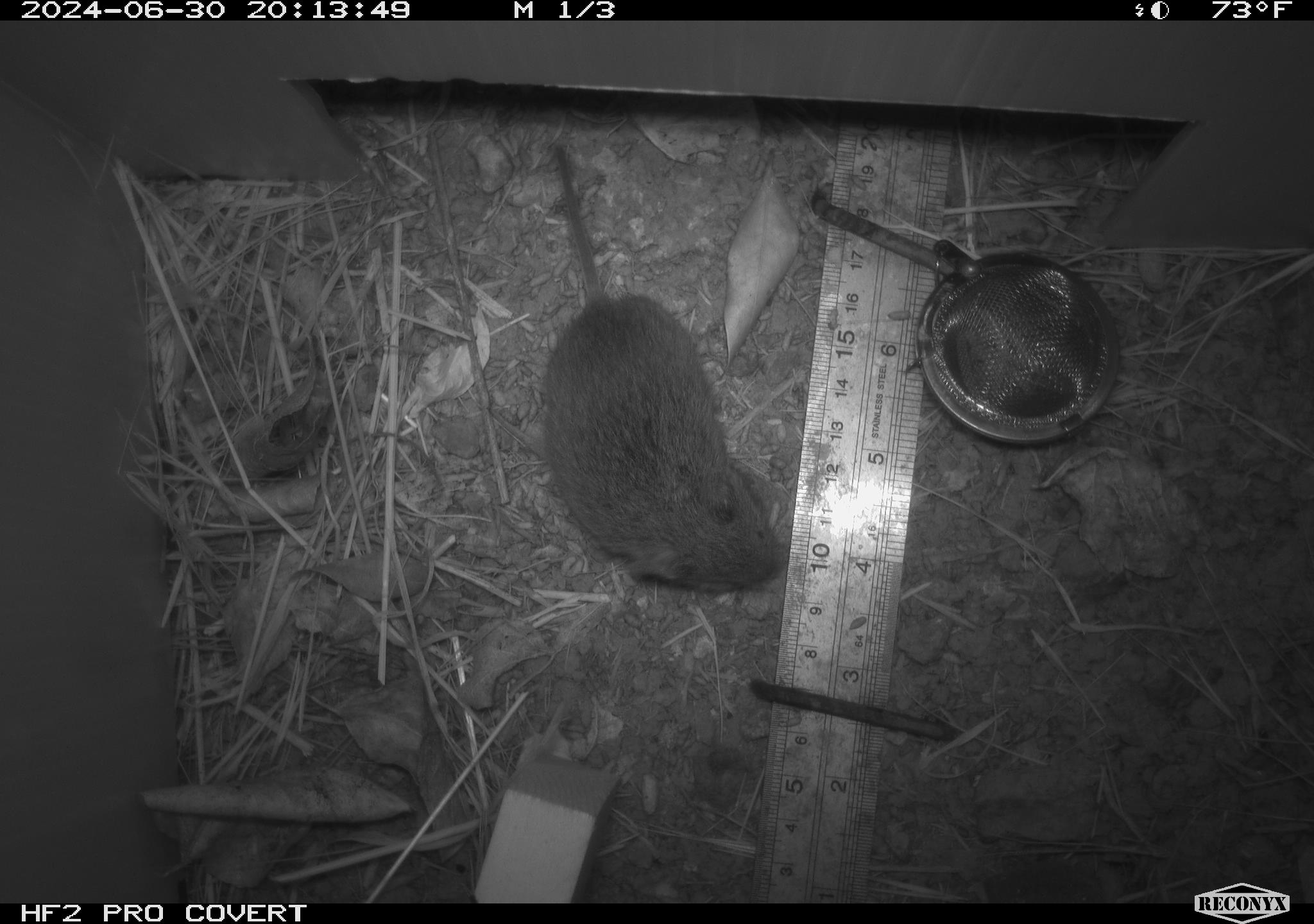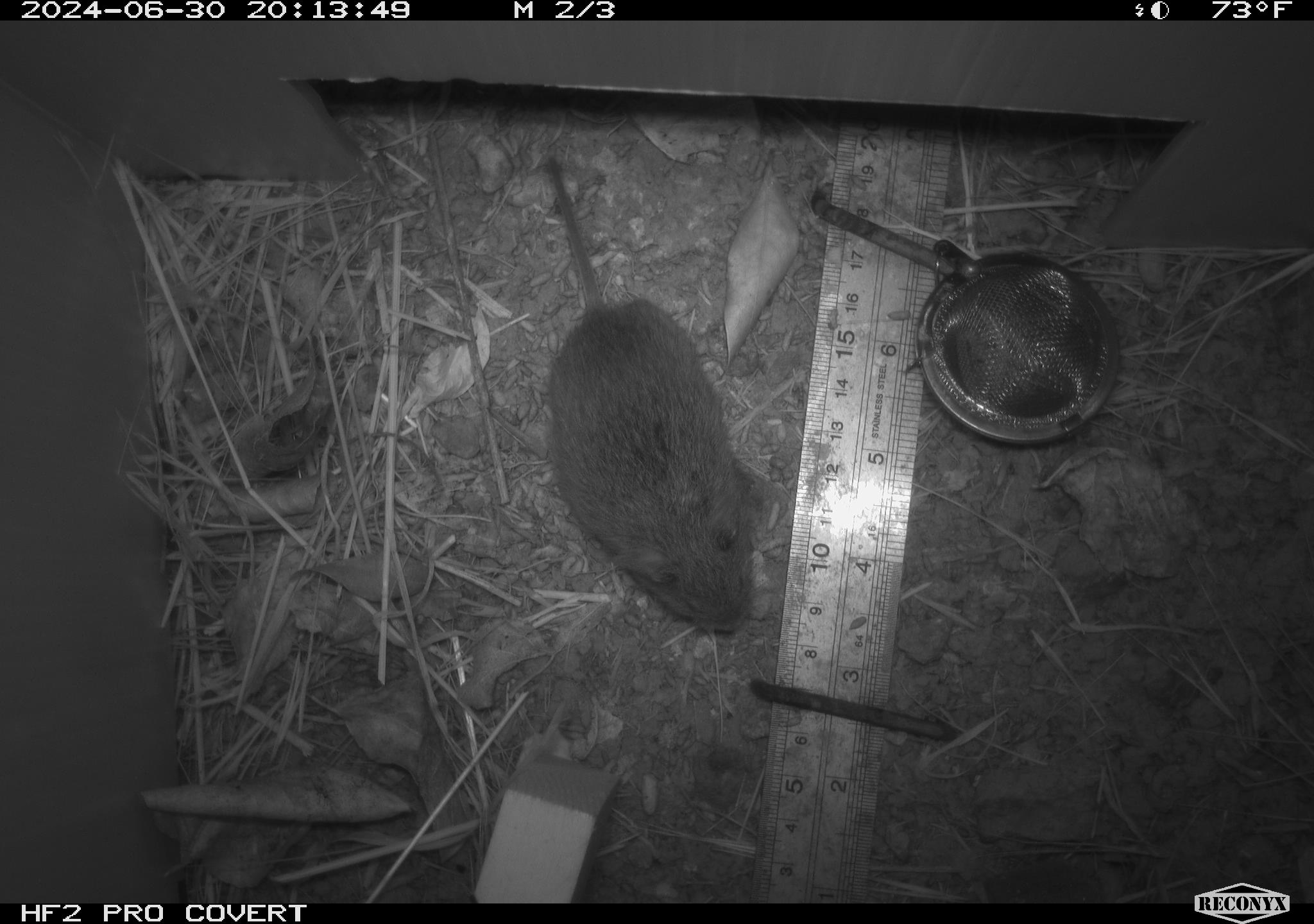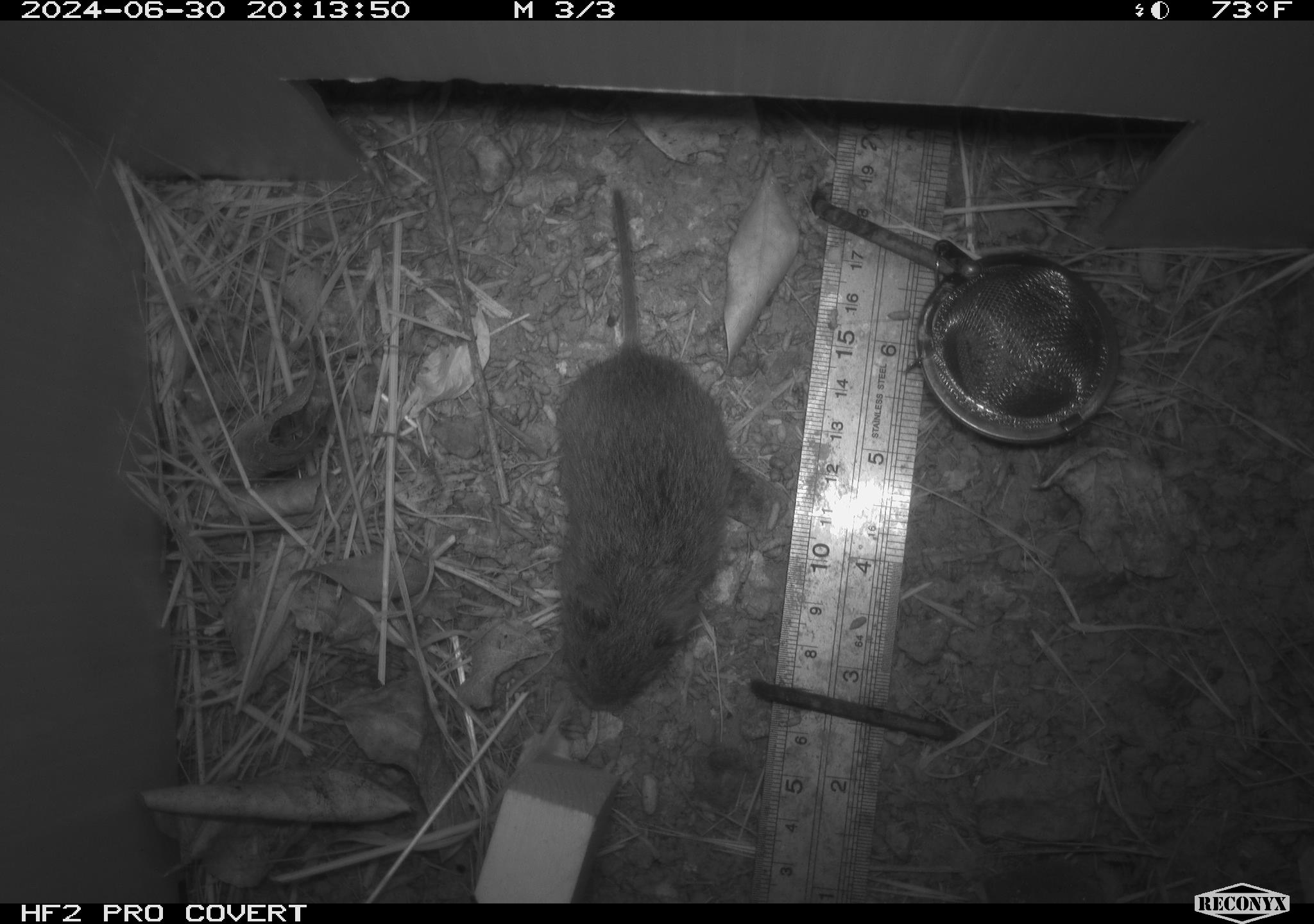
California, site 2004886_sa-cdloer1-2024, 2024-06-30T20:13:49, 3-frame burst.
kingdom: Animalia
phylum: Chordata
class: Mammalia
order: Rodentia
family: Cricetidae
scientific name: Arvicolinae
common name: voles, lemmings, and muskrats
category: arvicolinae subfamily